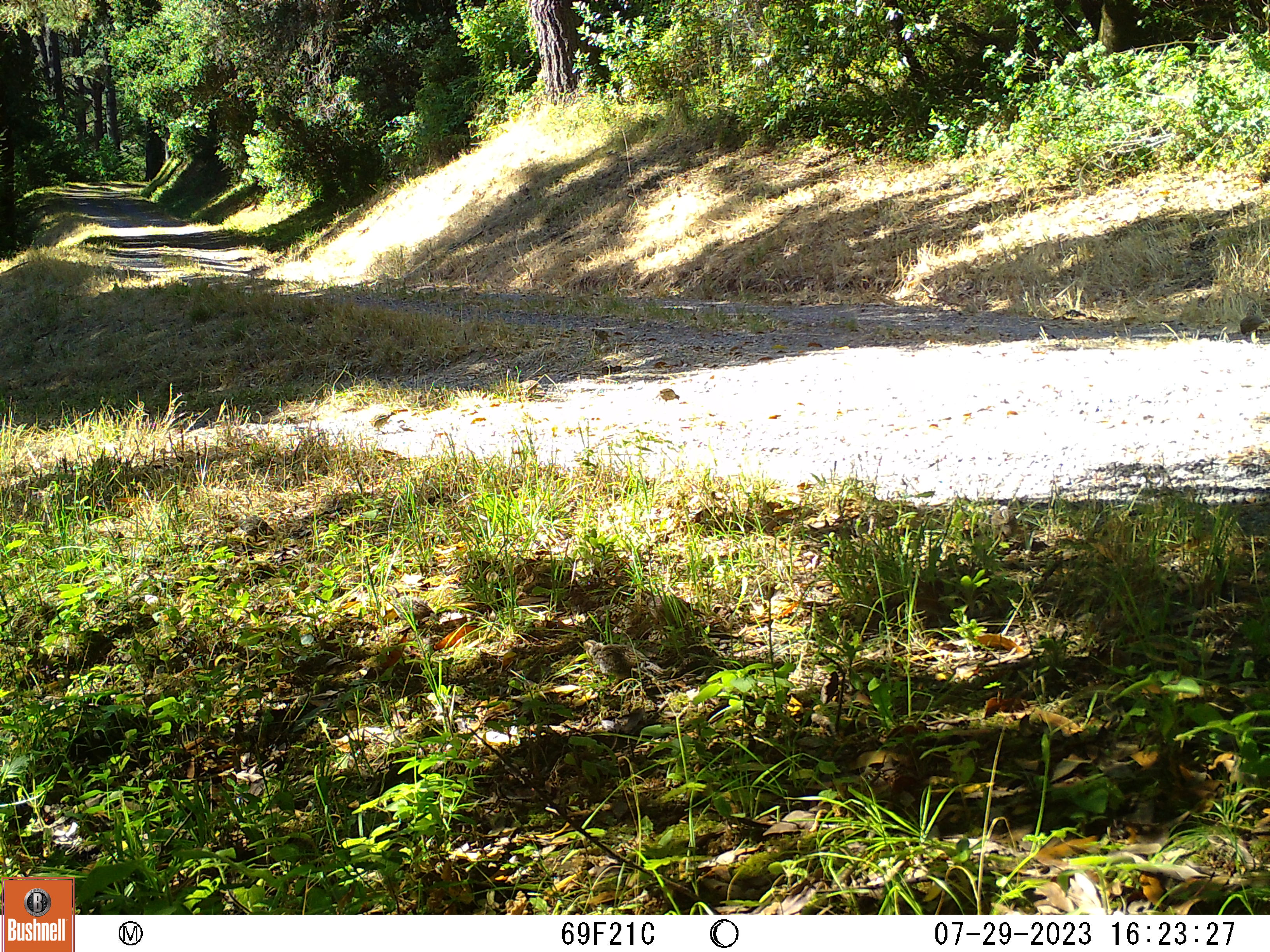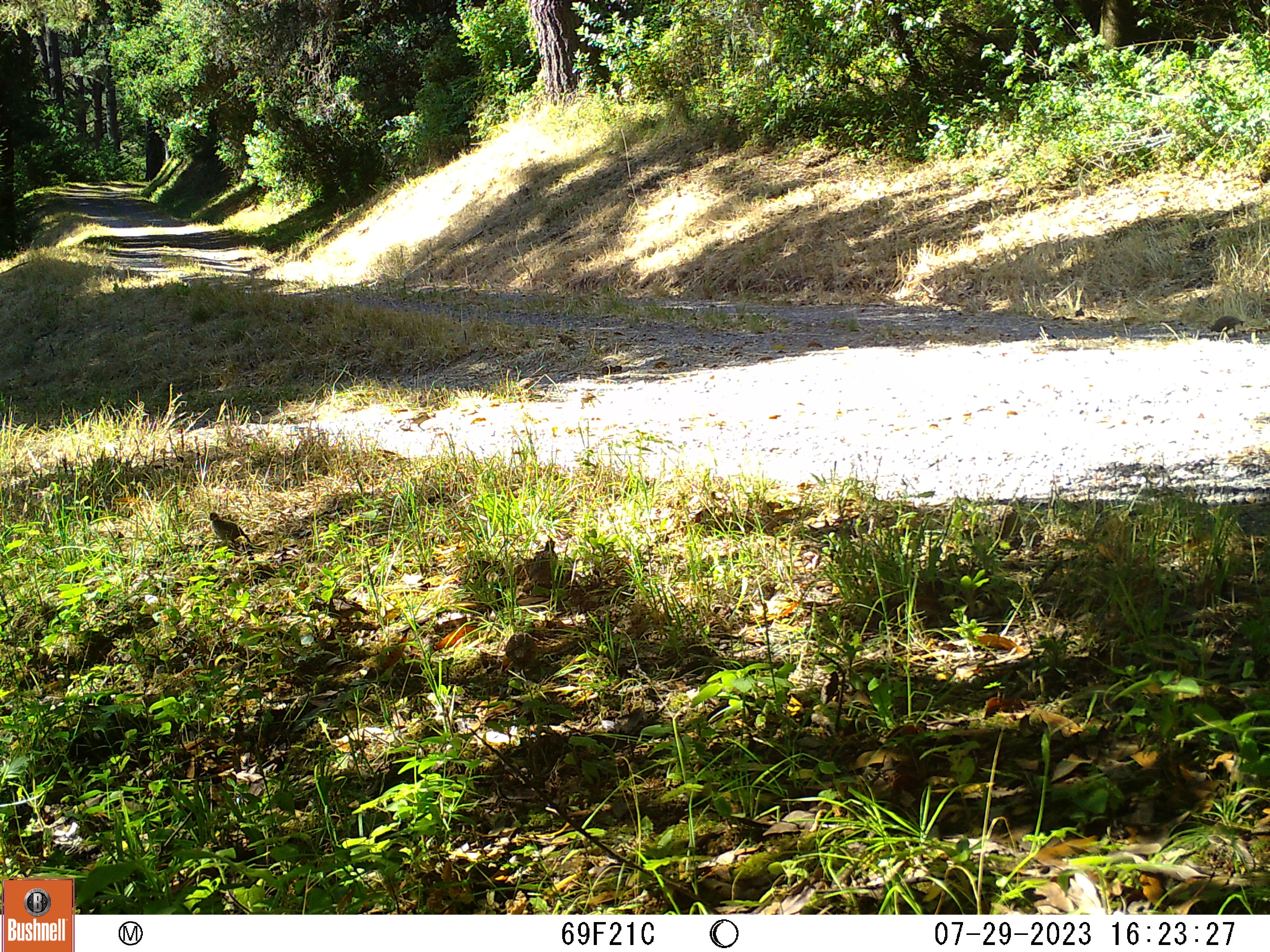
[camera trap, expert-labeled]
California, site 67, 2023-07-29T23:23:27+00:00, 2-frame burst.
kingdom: Animalia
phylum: Chordata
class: Aves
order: Galliformes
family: Odontophoridae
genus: Callipepla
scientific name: Callipepla californica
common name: california quail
California quail (Callipepla californica).